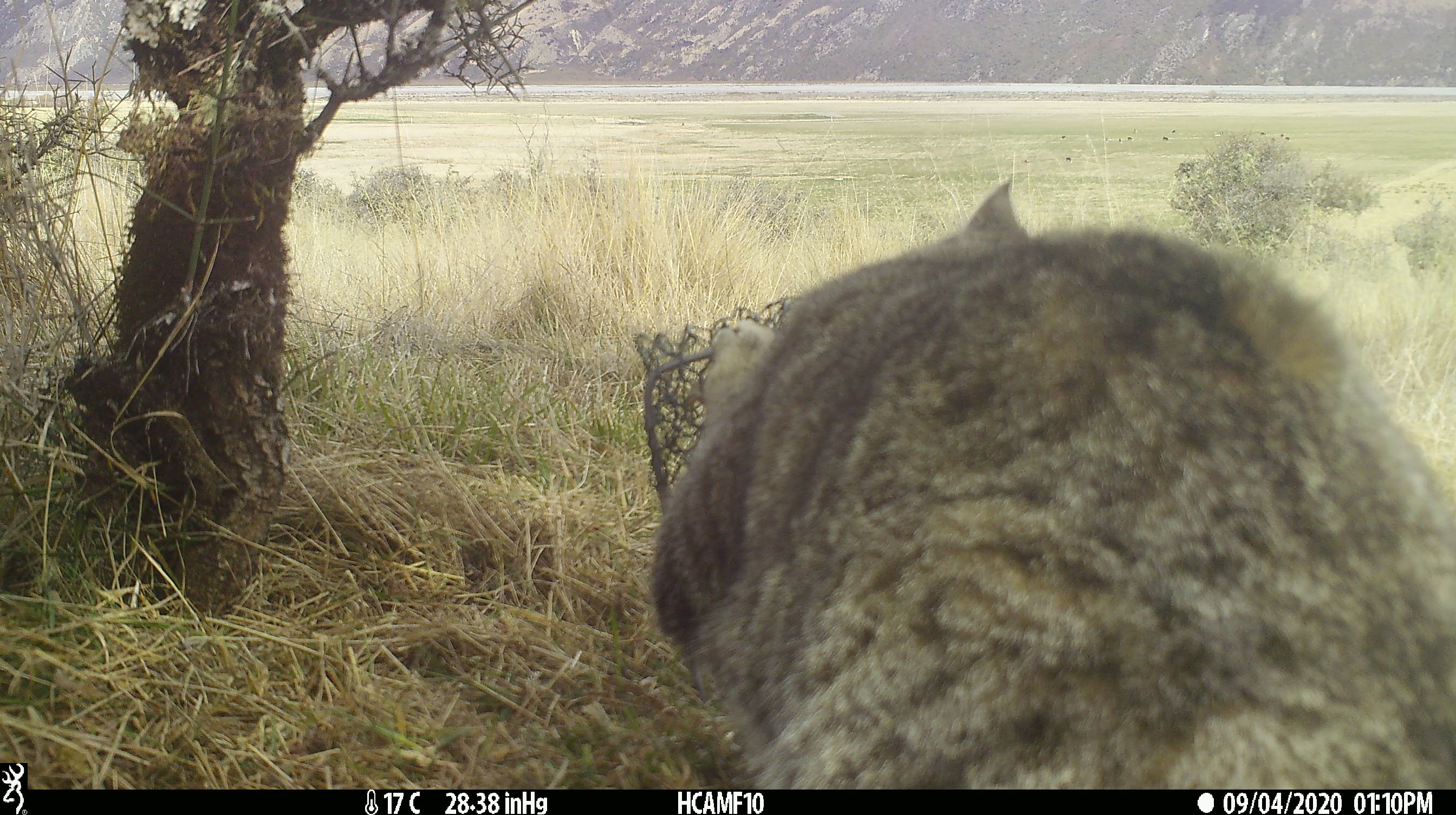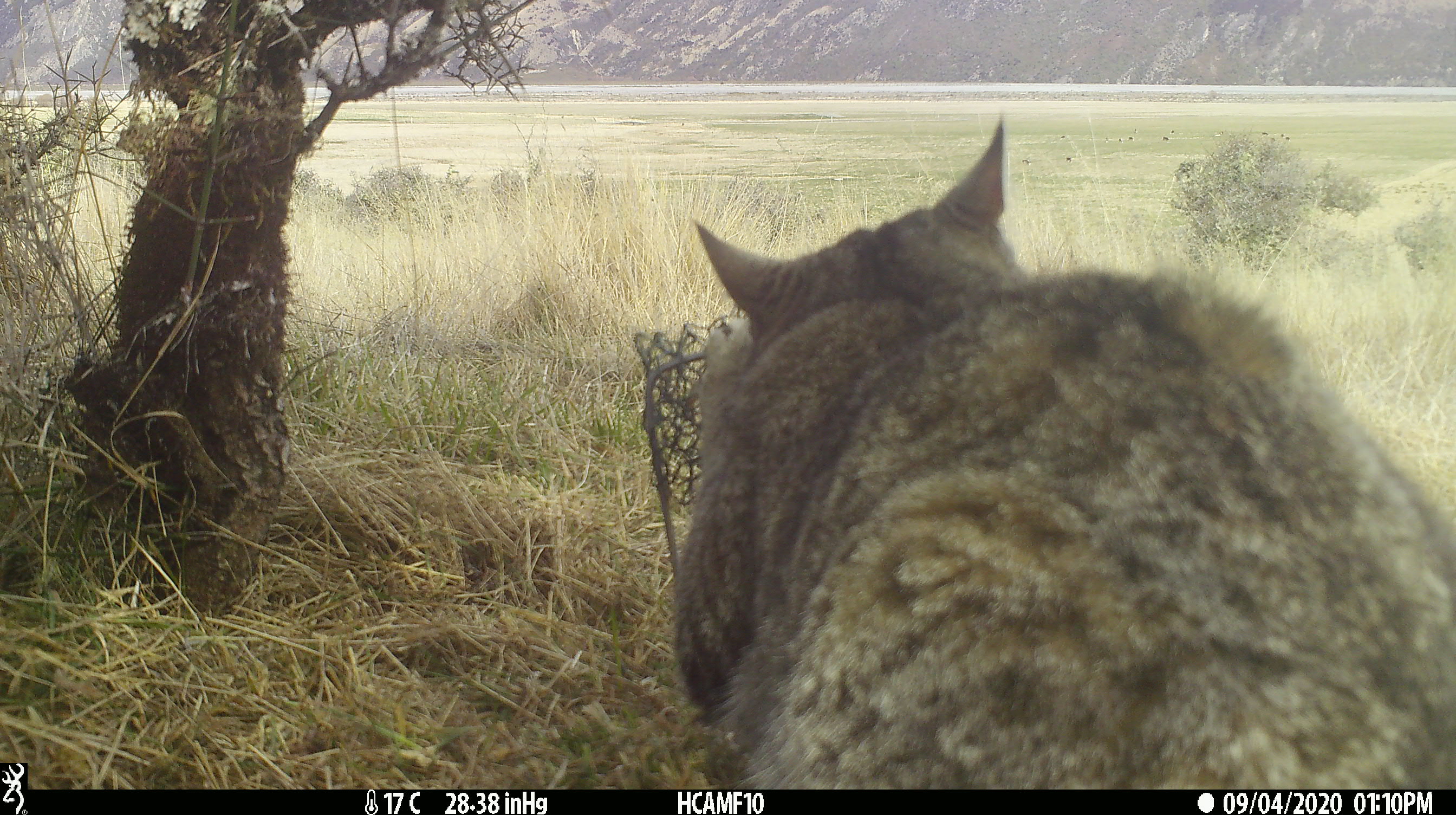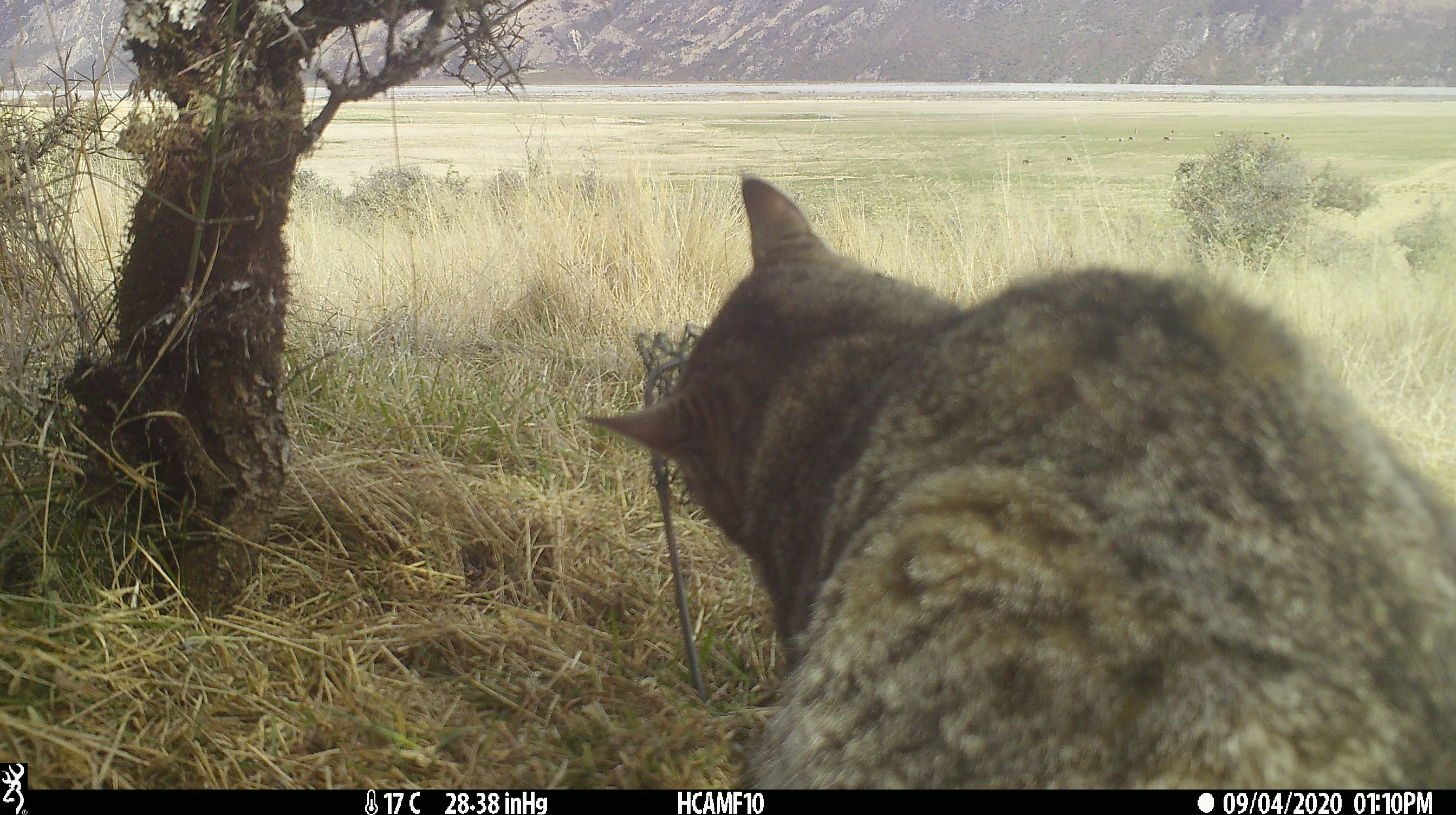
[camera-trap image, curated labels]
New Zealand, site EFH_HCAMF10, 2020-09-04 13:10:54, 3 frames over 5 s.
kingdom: Animalia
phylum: Chordata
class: Mammalia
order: Carnivora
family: Felidae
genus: Felis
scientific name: Felis catus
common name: domestic cat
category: cat